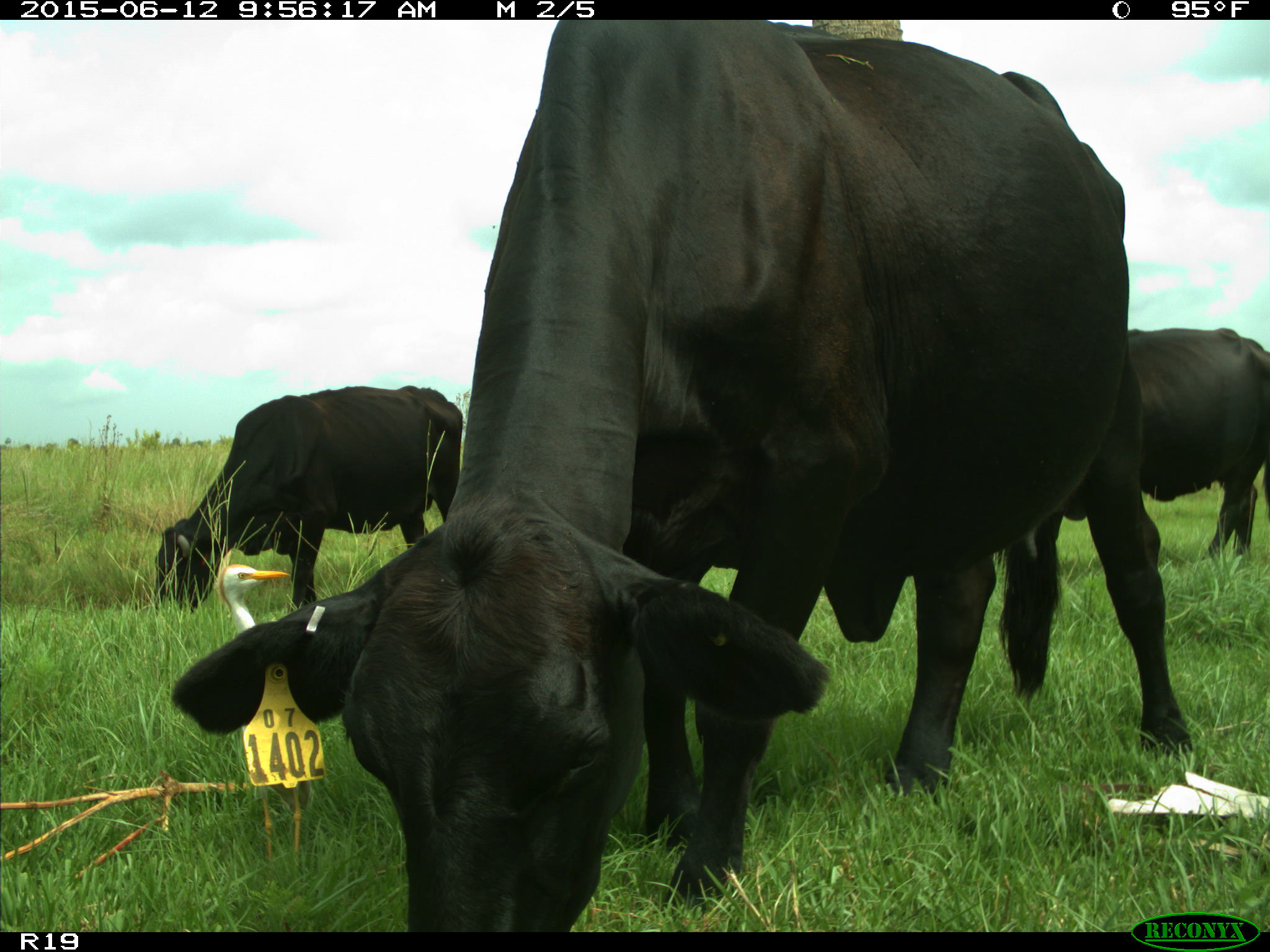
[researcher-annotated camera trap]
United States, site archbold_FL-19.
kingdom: Animalia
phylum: Chordata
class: Mammalia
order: Artiodactyla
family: Bovidae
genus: Bos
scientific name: Bos taurus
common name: domestic cow